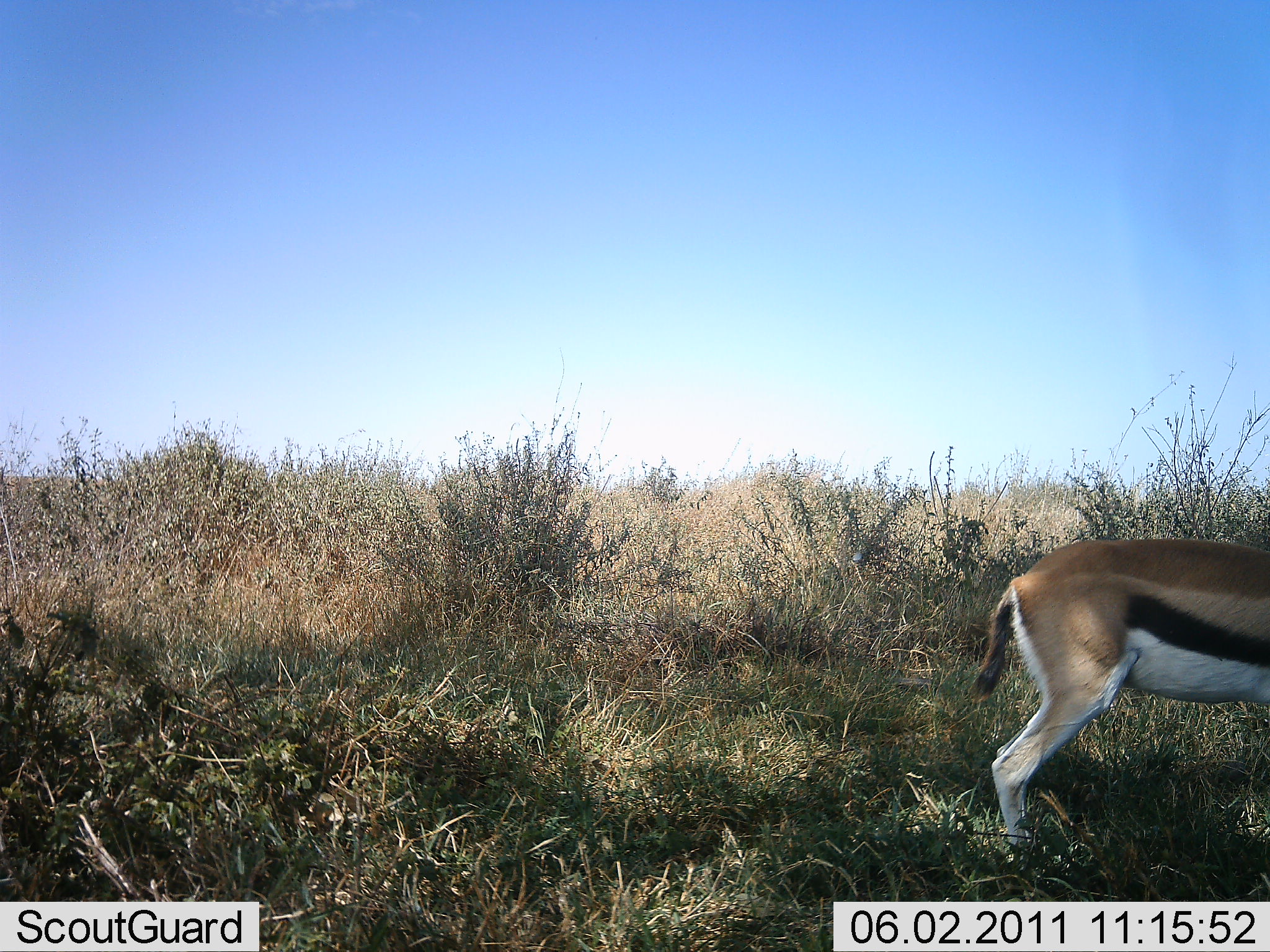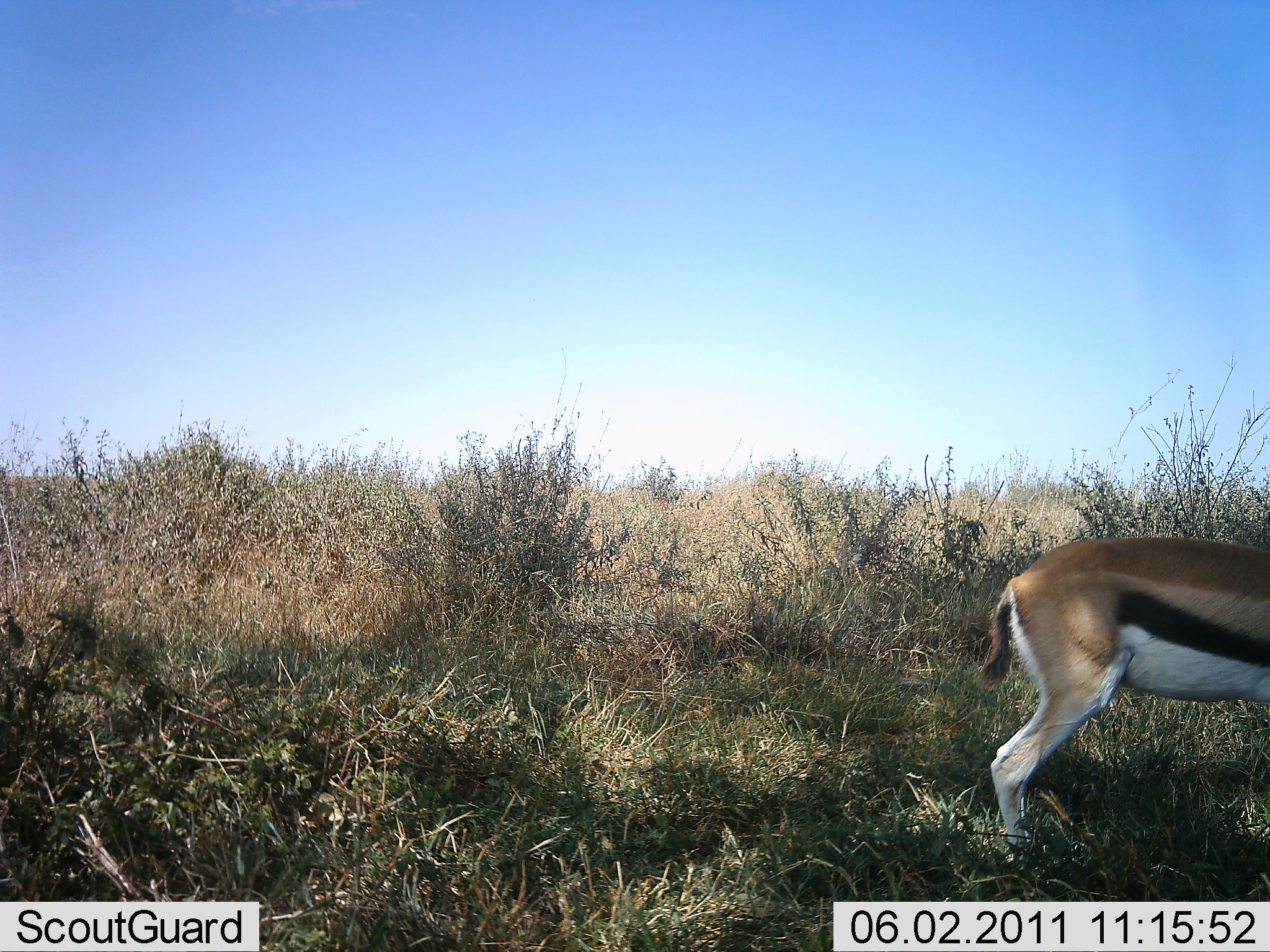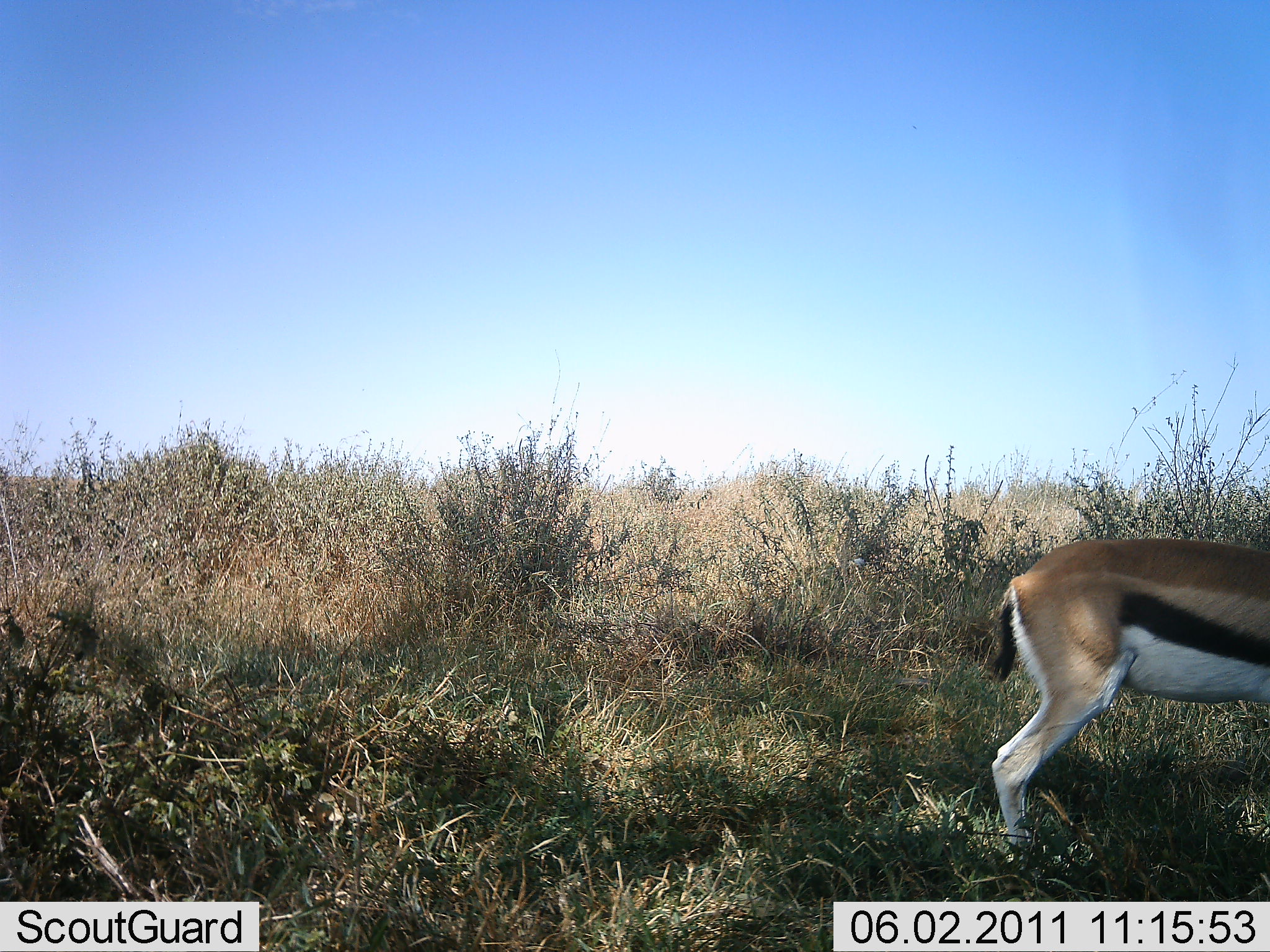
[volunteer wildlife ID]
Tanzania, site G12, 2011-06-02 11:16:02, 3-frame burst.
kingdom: Animalia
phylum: Chordata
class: Mammalia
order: Artiodactyla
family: Bovidae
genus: Eudorcas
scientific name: Eudorcas thomsonii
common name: thomson's gazelle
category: gazellethomsons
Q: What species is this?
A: Gazellethomsons (thomson's gazelle) (Eudorcas thomsonii).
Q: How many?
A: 1.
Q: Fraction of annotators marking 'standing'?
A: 82%.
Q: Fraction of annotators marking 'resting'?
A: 0%.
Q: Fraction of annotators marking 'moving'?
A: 0%.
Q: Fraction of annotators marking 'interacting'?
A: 0%.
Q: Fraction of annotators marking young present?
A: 0%.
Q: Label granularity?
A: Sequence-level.